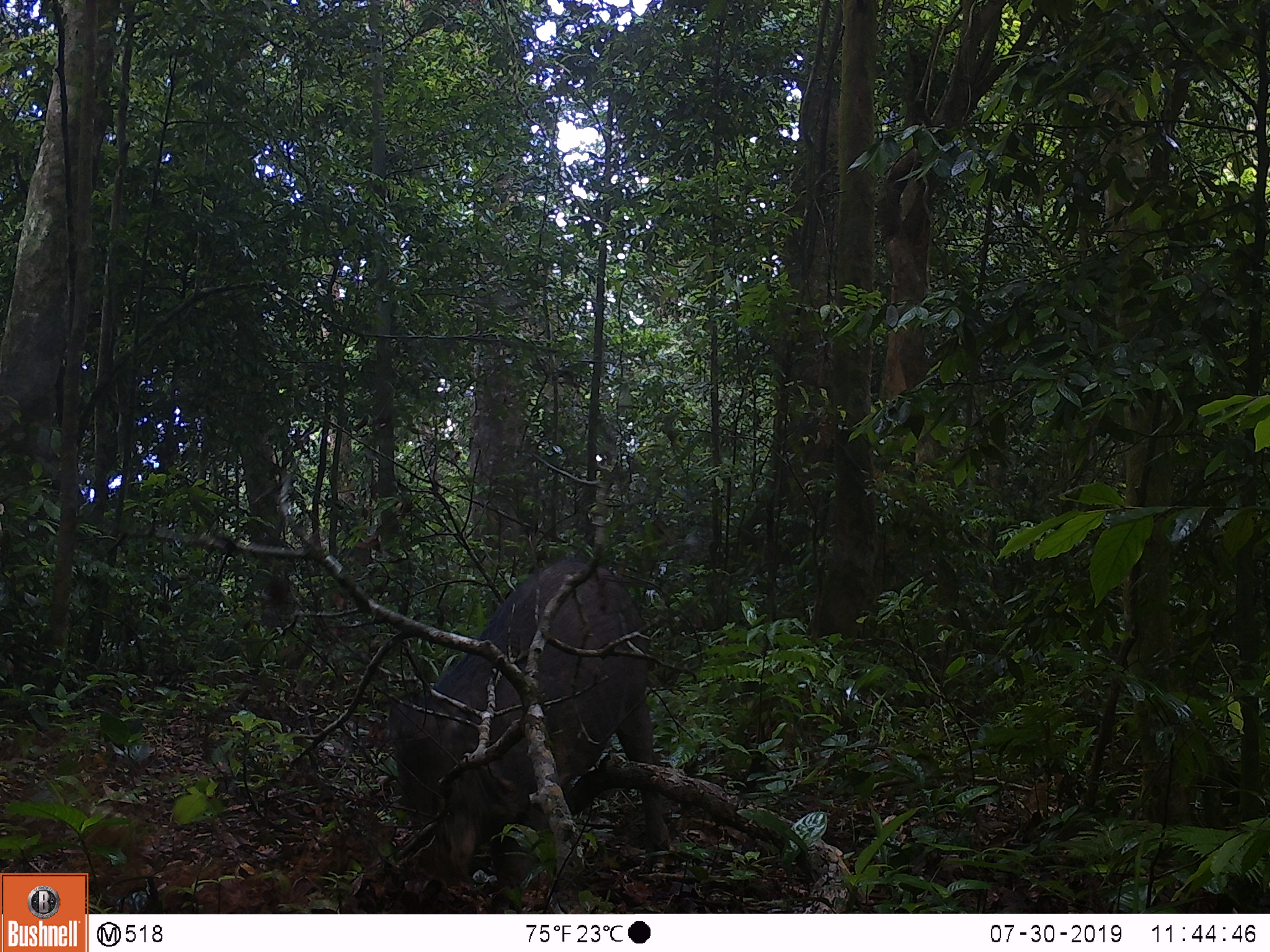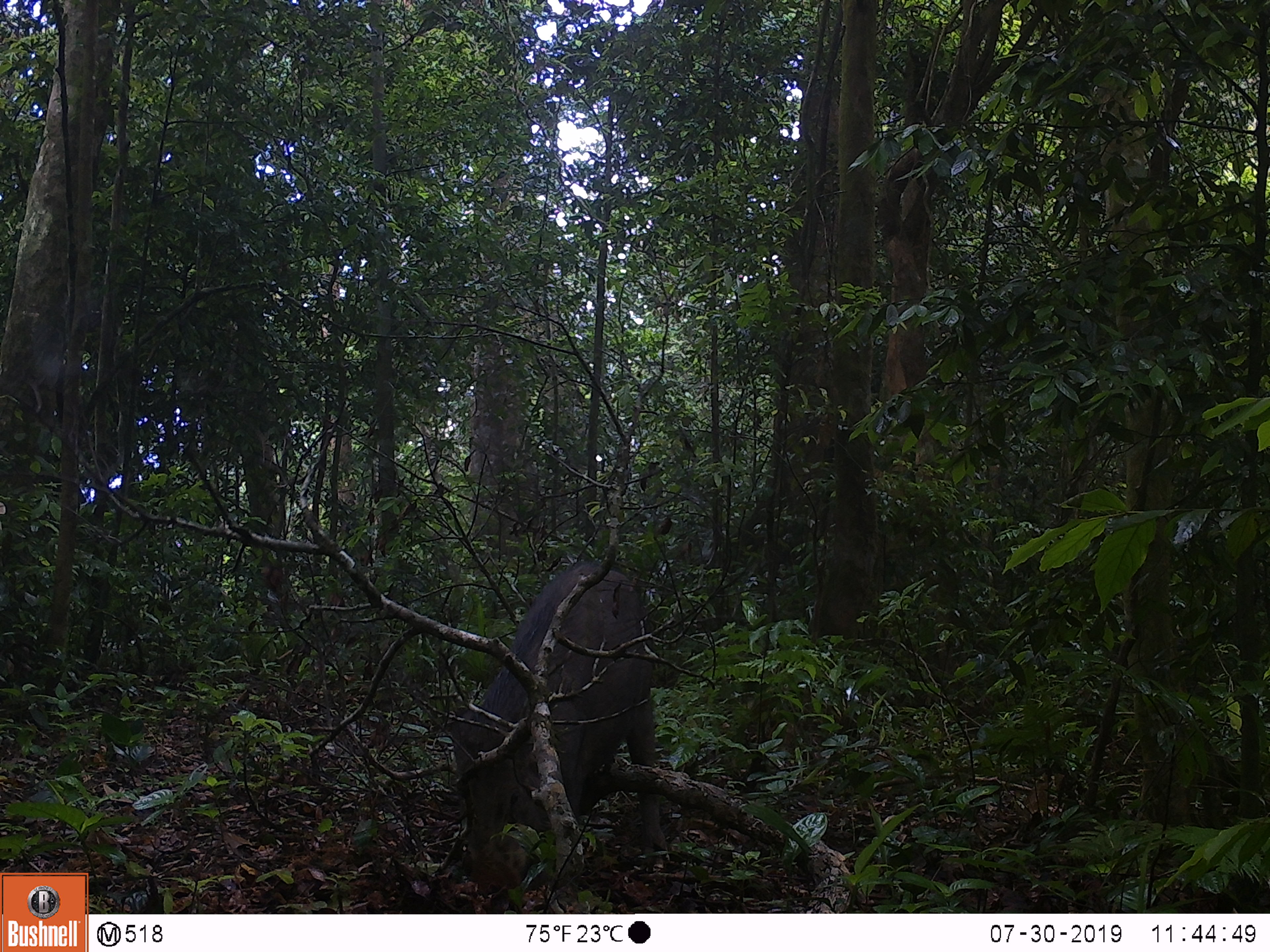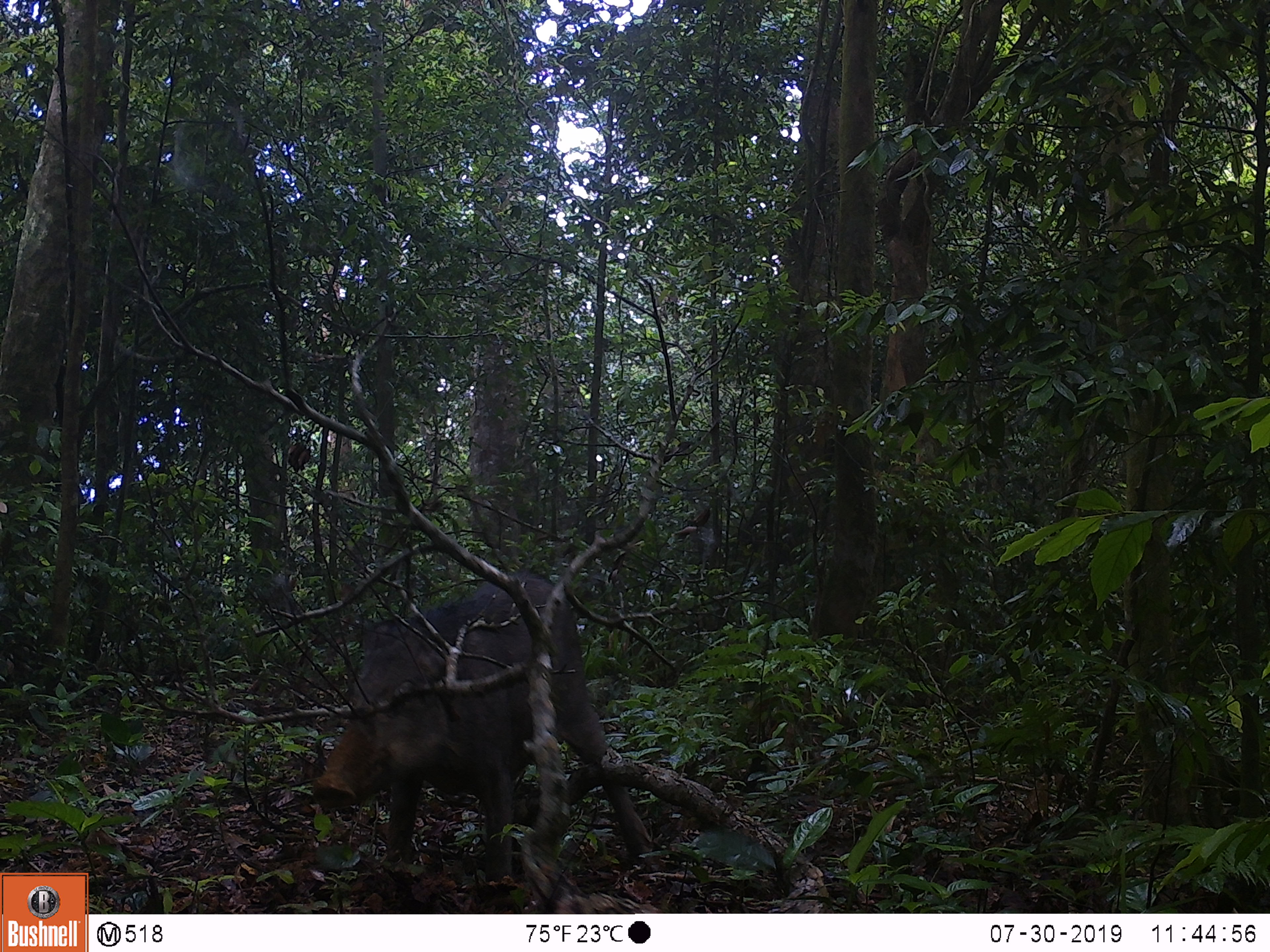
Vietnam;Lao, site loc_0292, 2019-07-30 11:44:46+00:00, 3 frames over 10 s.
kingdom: Animalia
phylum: Chordata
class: Mammalia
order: Artiodactyla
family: Suidae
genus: Sus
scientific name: Sus scrofa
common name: eurasian wild pig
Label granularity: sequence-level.